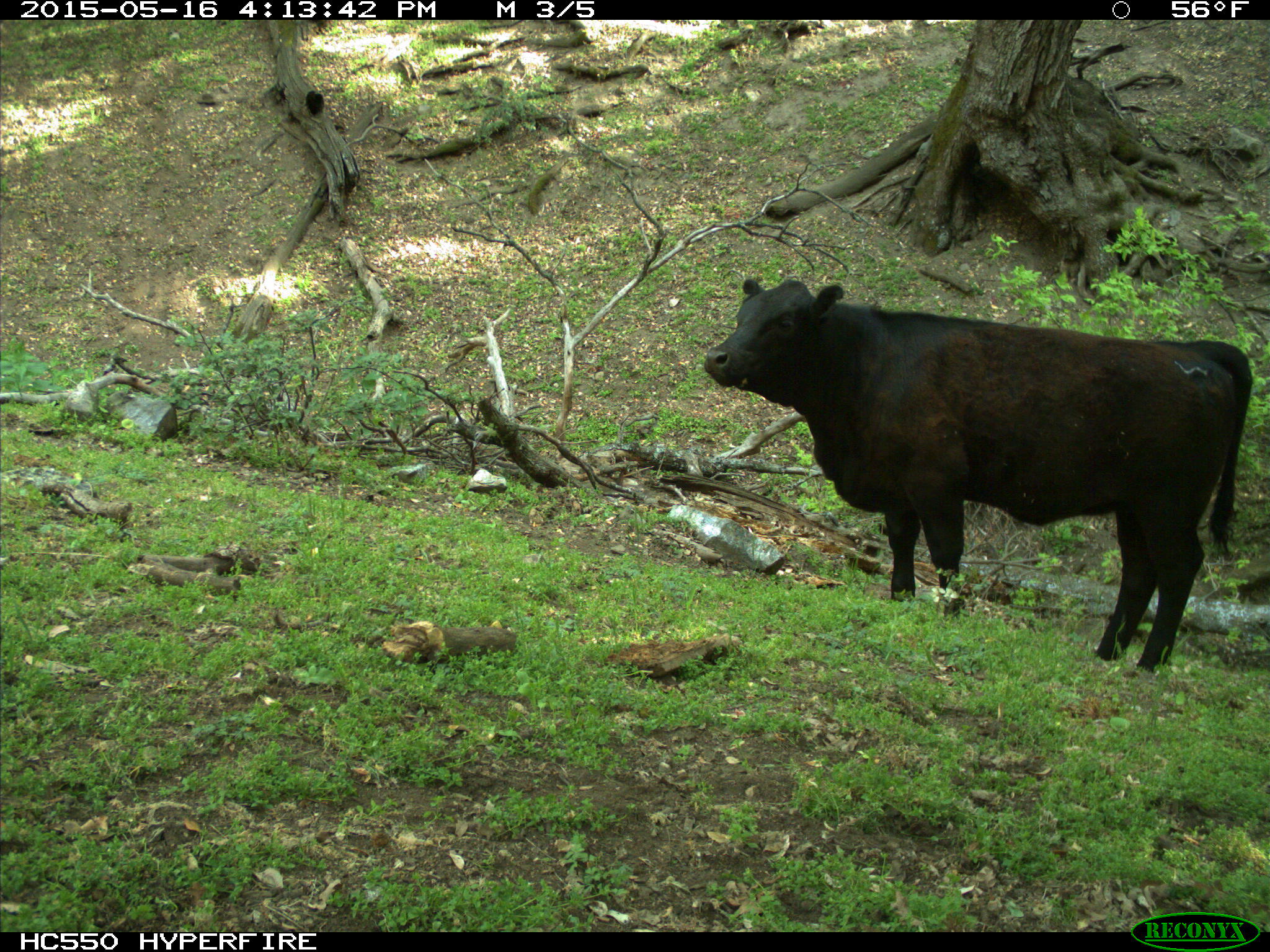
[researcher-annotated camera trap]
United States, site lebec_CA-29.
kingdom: Animalia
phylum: Chordata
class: Mammalia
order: Artiodactyla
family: Bovidae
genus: Bos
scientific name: Bos taurus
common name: domestic cow